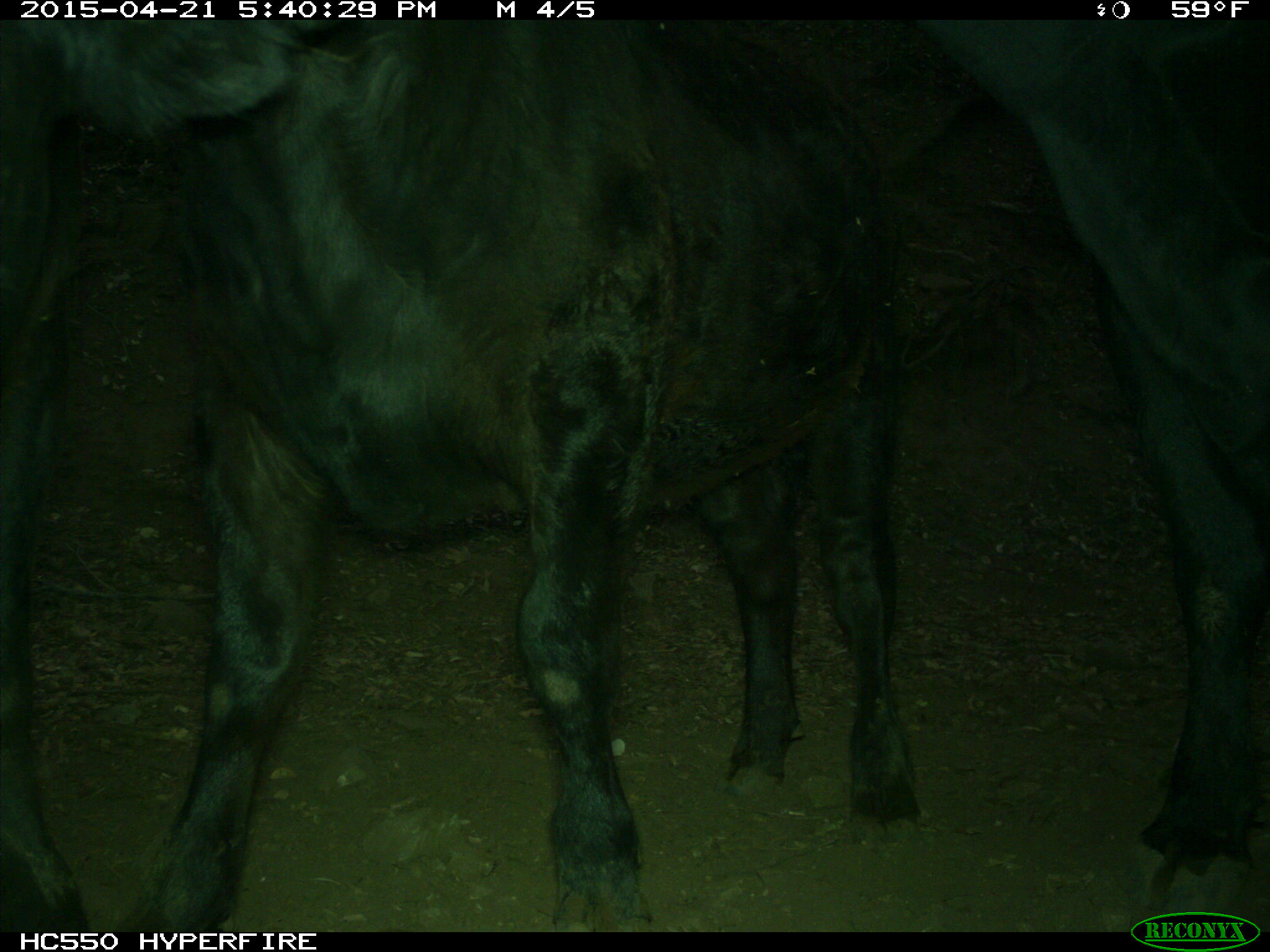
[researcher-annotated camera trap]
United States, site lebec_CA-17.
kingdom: Animalia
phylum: Chordata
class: Mammalia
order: Artiodactyla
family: Bovidae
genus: Bos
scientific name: Bos taurus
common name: domestic cow